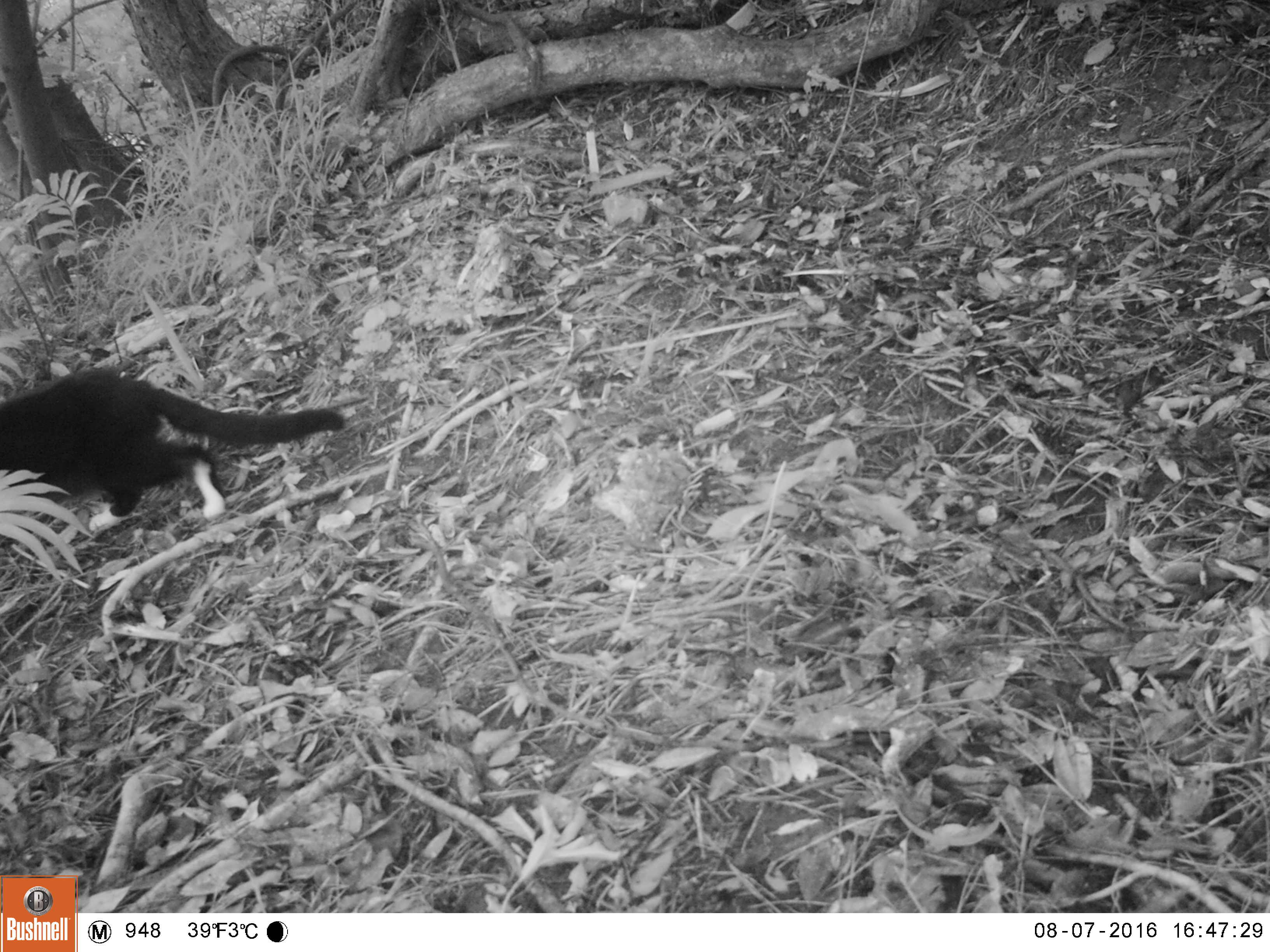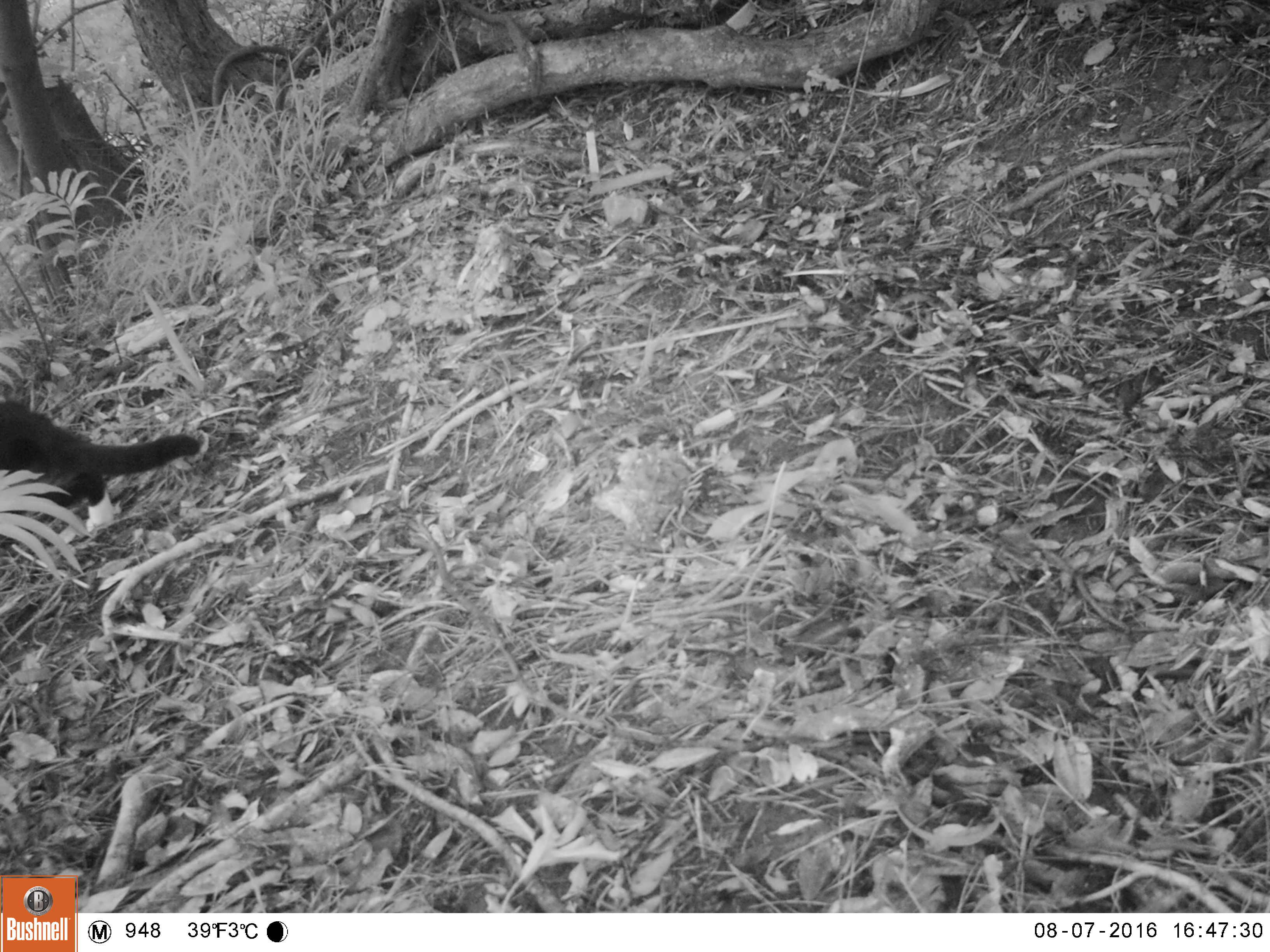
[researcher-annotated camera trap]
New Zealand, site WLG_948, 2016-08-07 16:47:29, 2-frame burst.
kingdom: Animalia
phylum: Chordata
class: Mammalia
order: Carnivora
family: Felidae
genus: Felis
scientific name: Felis catus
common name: domestic cat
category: cat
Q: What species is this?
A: Cat (domestic cat) (Felis catus).